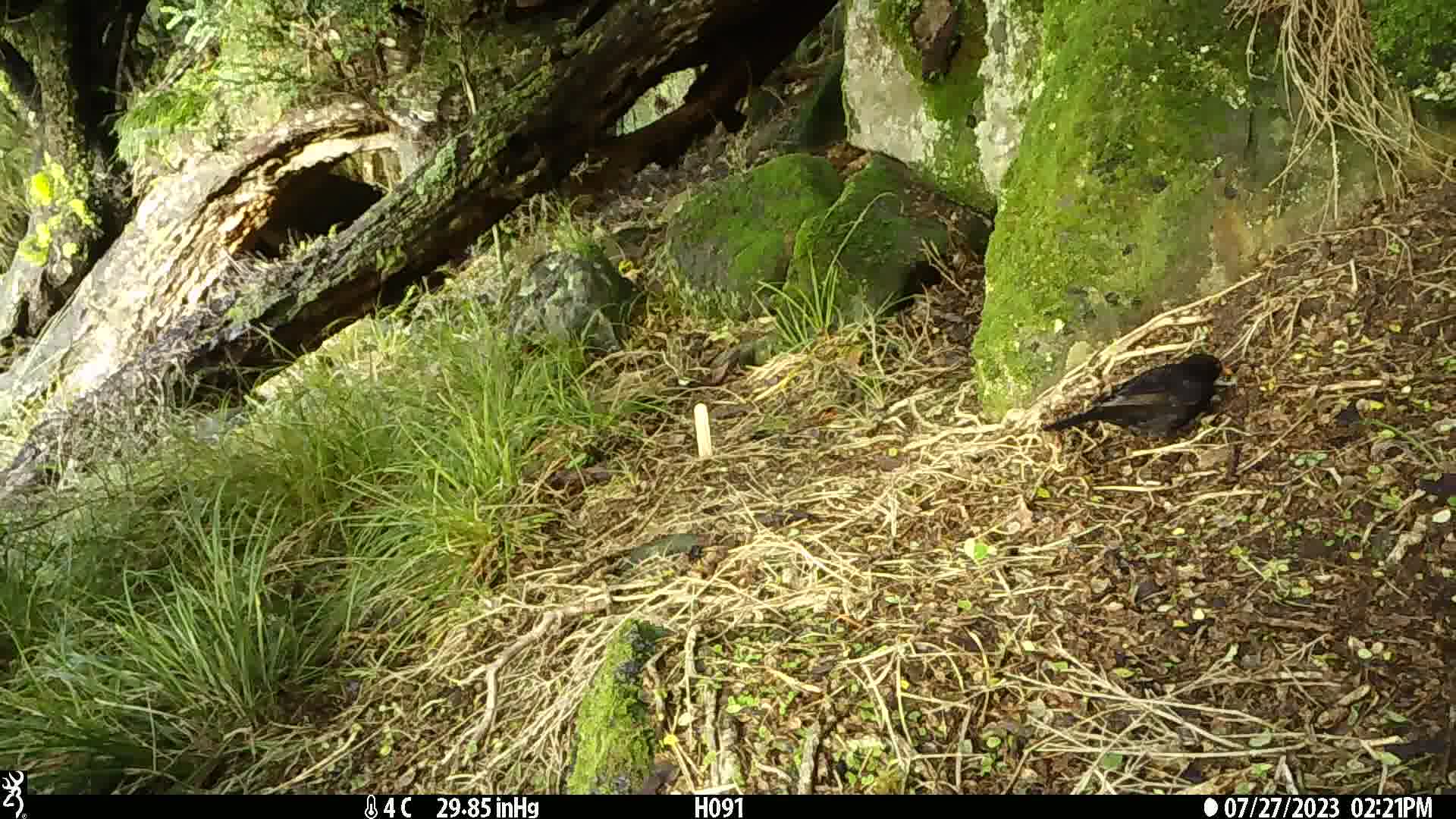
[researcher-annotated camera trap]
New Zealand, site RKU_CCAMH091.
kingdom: Animalia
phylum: Chordata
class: Aves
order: Passeriformes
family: Turdidae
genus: Turdus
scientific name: Turdus merula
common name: eurasian blackbird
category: blackbird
Blackbird (eurasian blackbird) (Turdus merula).